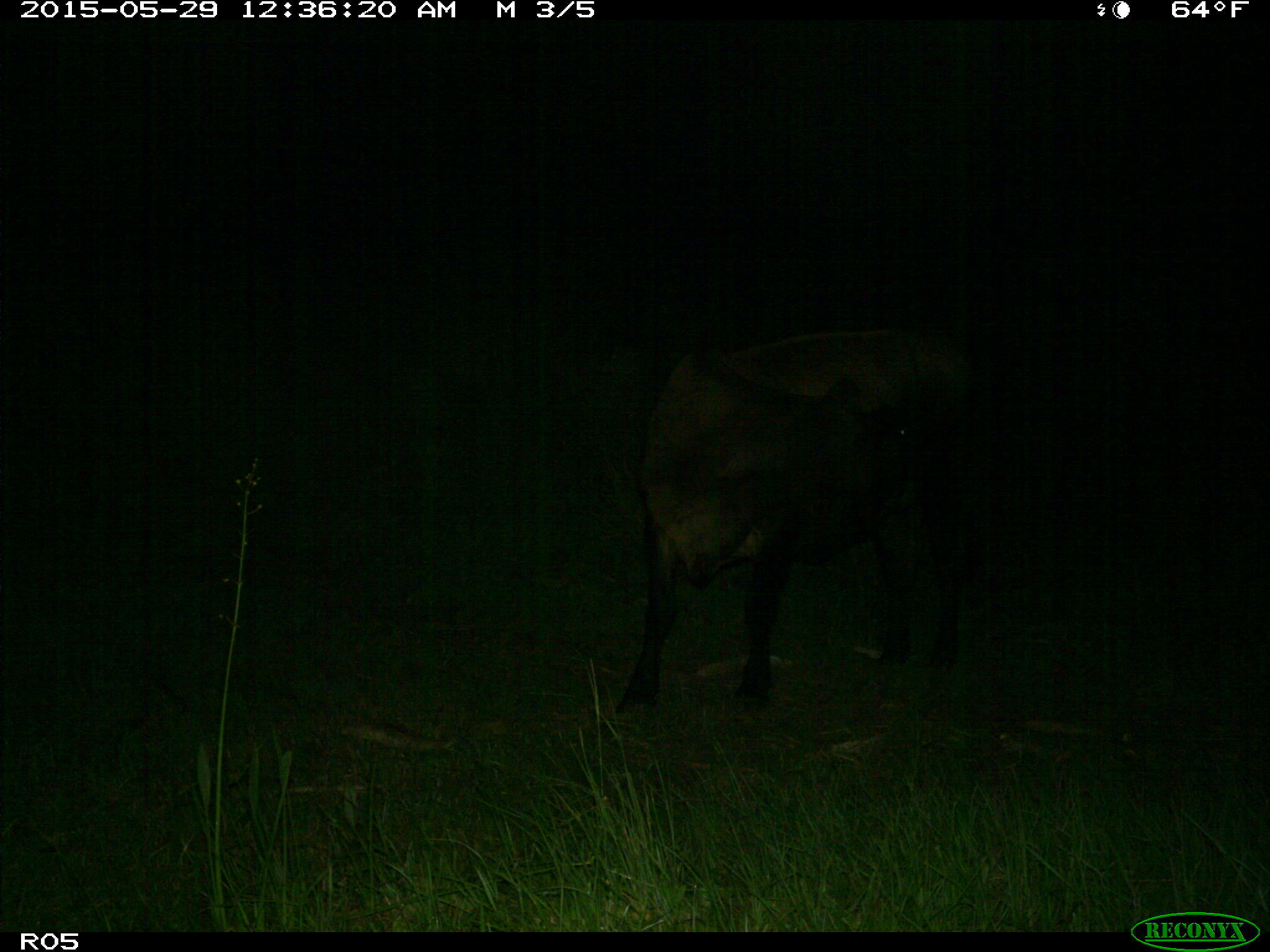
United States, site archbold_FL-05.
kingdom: Animalia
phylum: Chordata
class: Mammalia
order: Artiodactyla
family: Bovidae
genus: Bos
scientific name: Bos taurus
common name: domestic cow